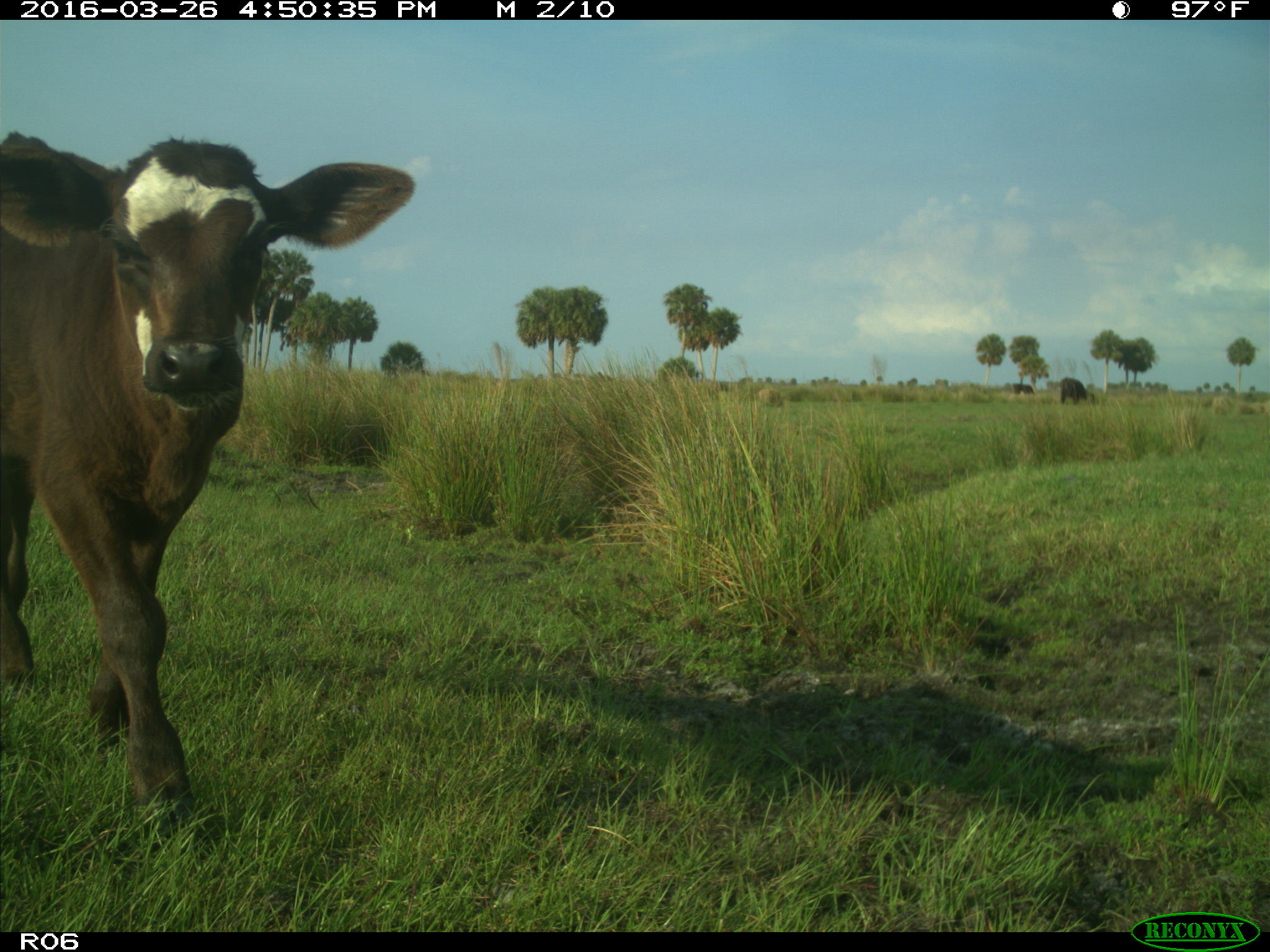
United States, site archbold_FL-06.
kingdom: Animalia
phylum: Chordata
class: Mammalia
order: Artiodactyla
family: Bovidae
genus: Bos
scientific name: Bos taurus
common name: domestic cow